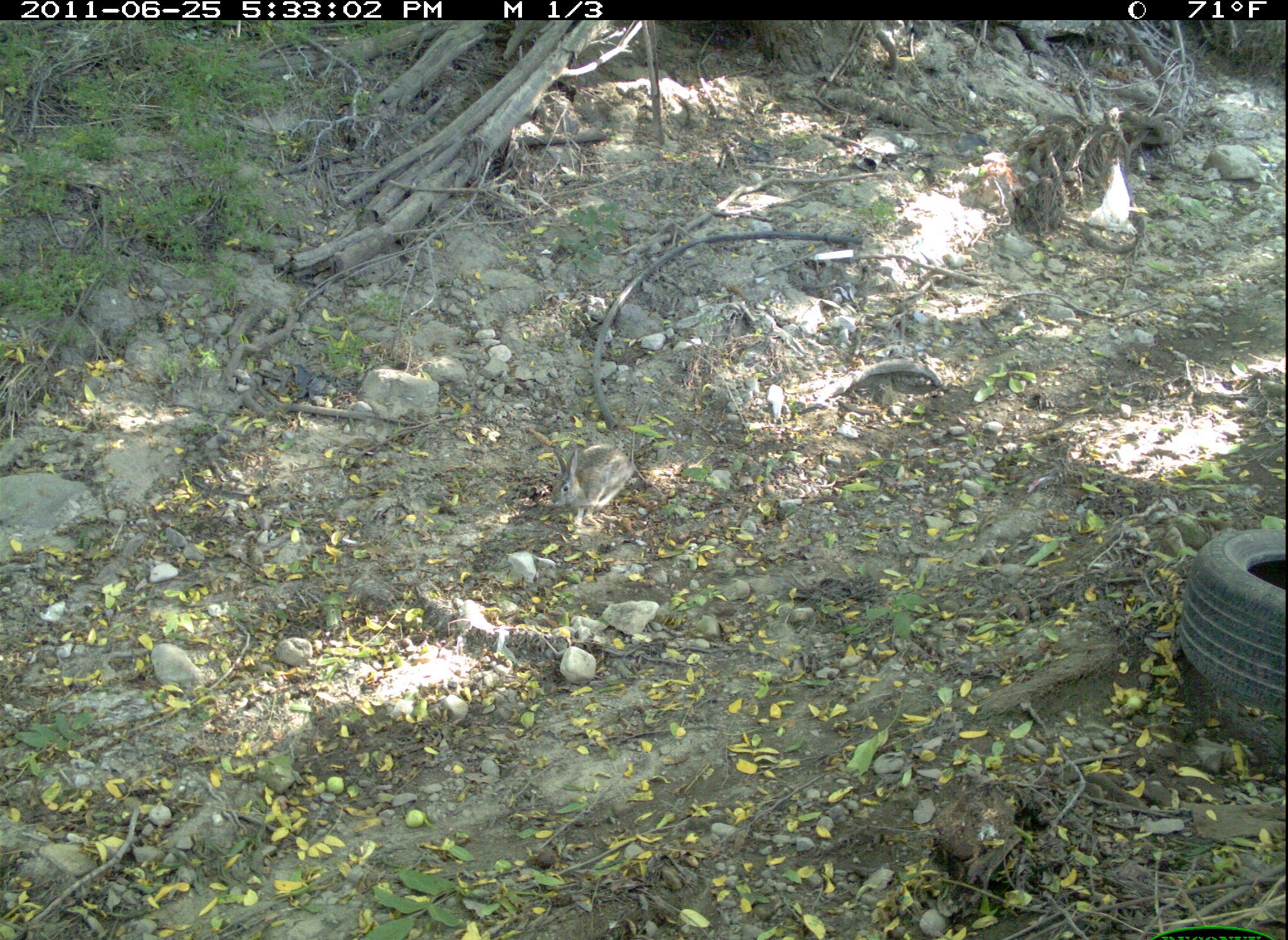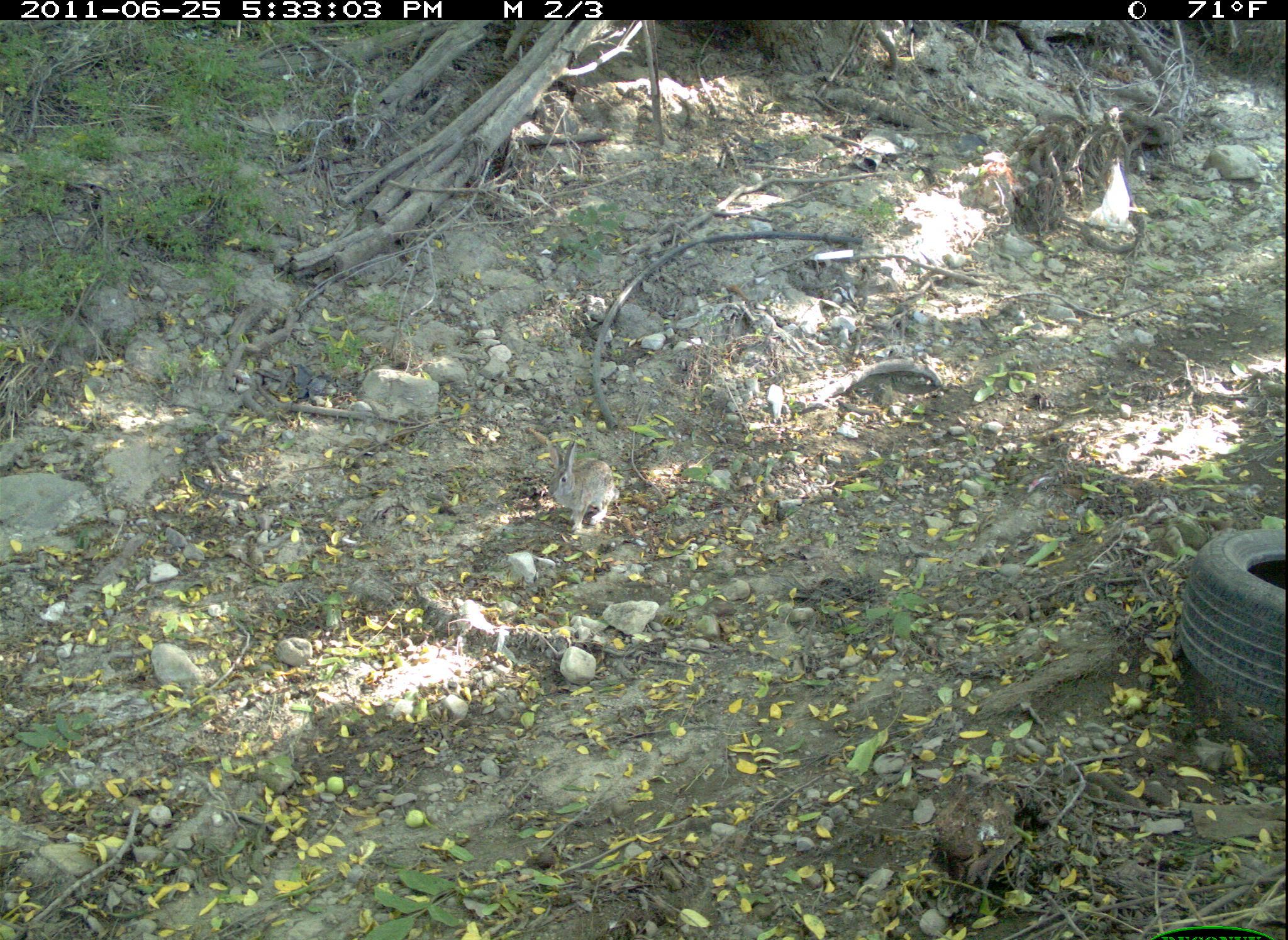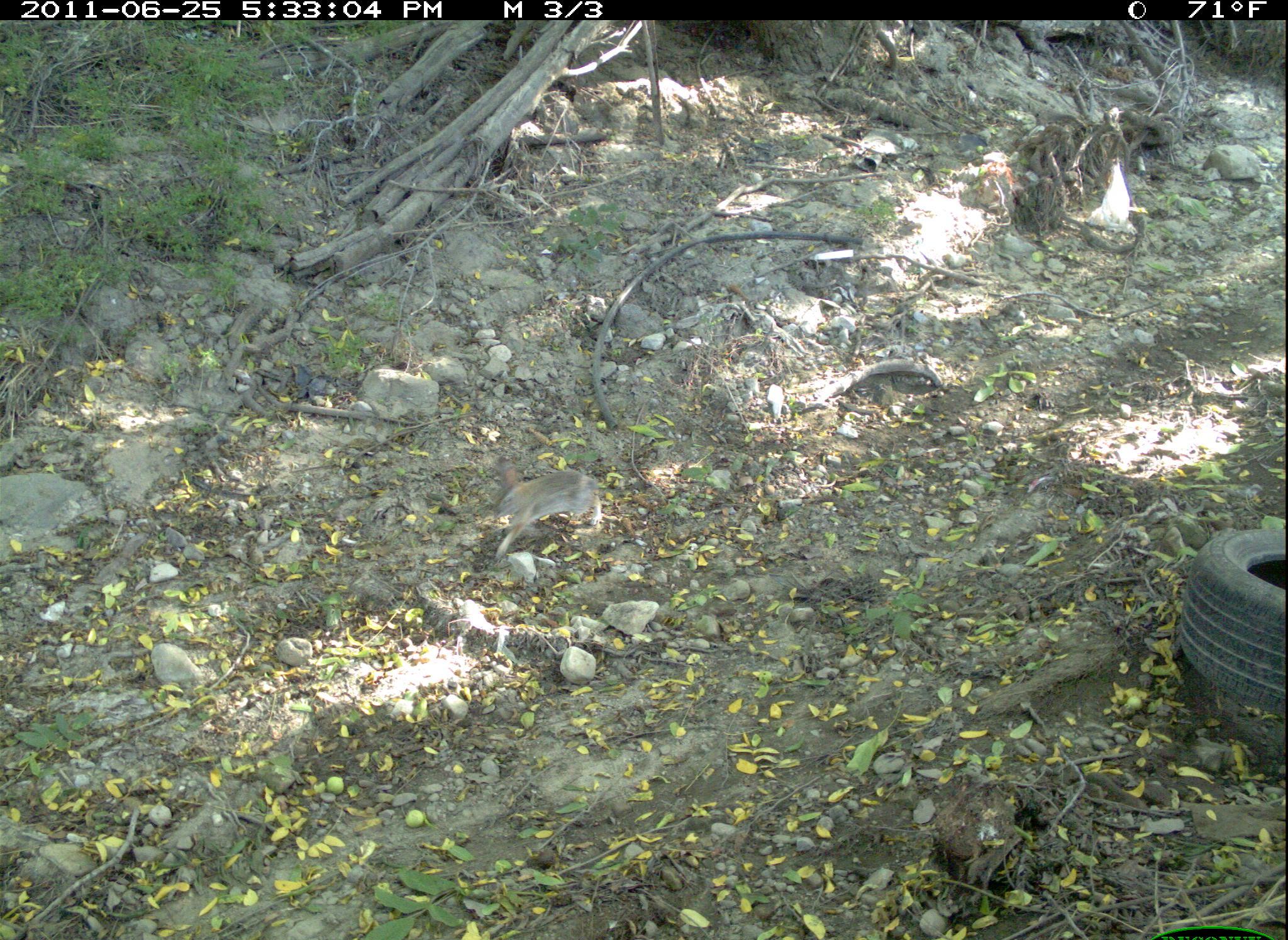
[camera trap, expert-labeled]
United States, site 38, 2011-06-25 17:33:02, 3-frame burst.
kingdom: Animalia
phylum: Chordata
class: Mammalia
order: Lagomorpha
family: Leporidae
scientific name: Leporidae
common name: rabbits and hares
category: rabbit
Rabbit (rabbits and hares) (Leporidae).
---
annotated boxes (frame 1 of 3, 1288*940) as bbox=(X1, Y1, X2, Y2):
rabbit: bbox=(530, 425, 633, 530)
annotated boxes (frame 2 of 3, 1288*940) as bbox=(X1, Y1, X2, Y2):
rabbit: bbox=(549, 445, 623, 538)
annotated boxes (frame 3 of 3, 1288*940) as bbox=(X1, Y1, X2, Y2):
rabbit: bbox=(481, 459, 620, 570)